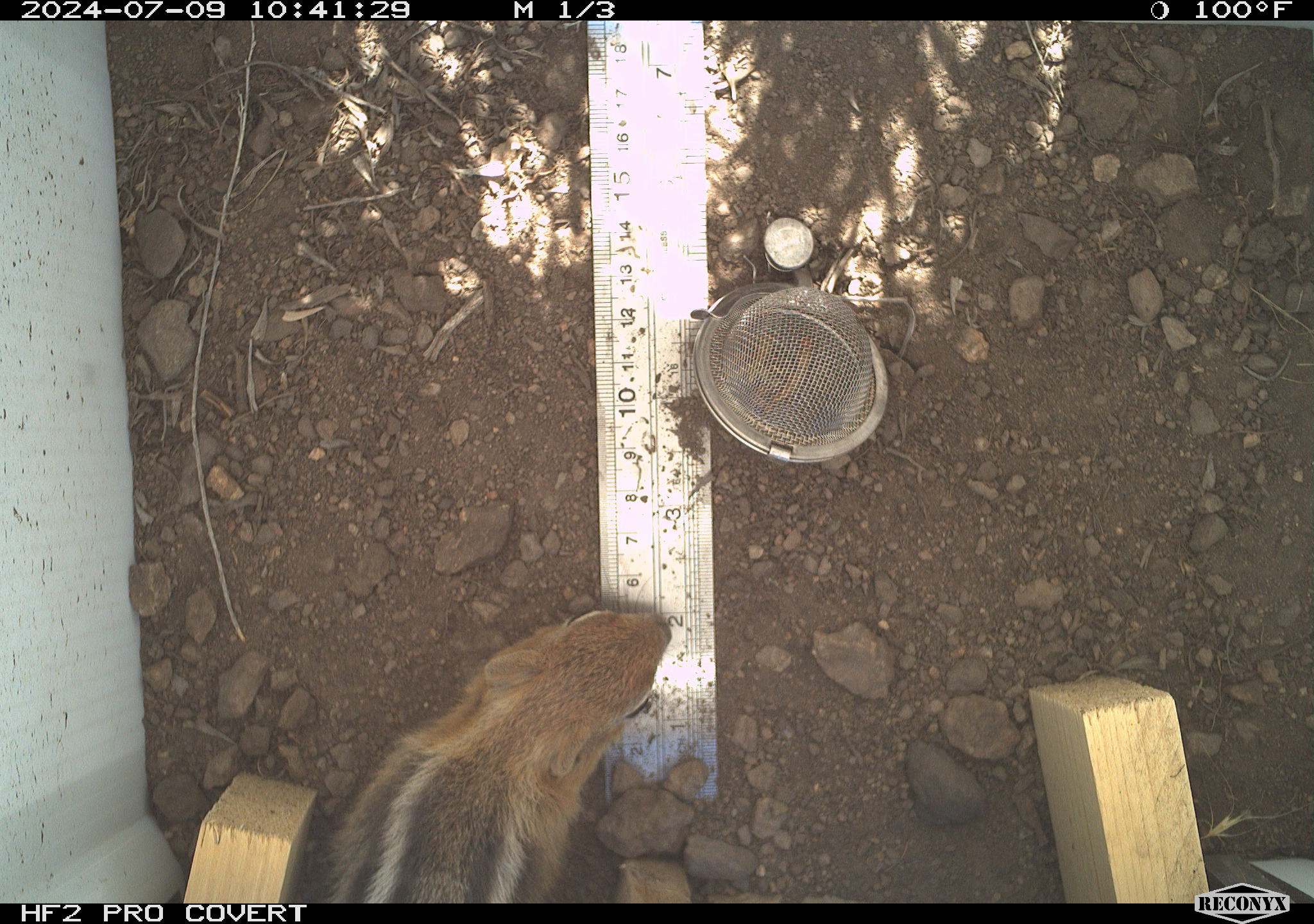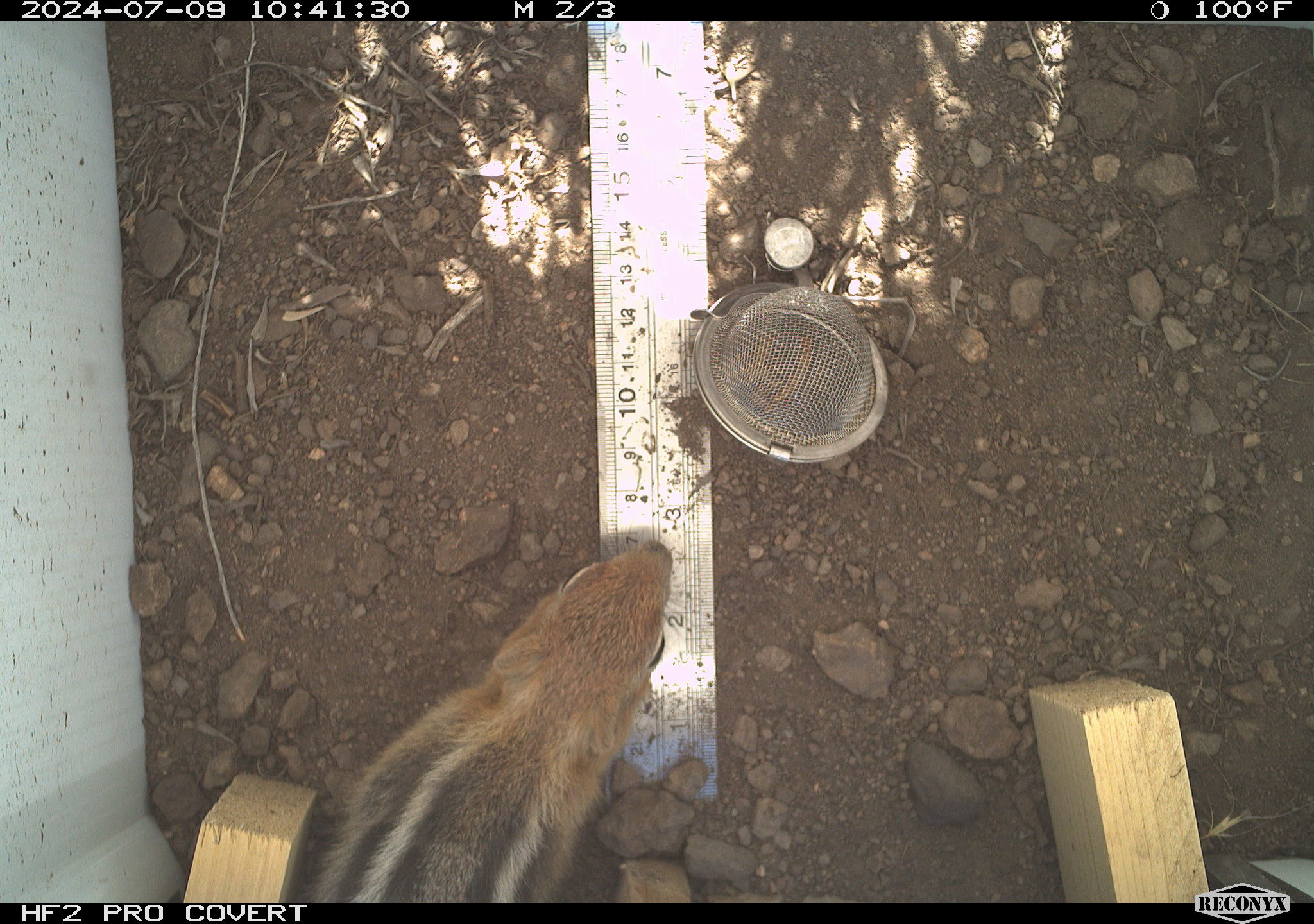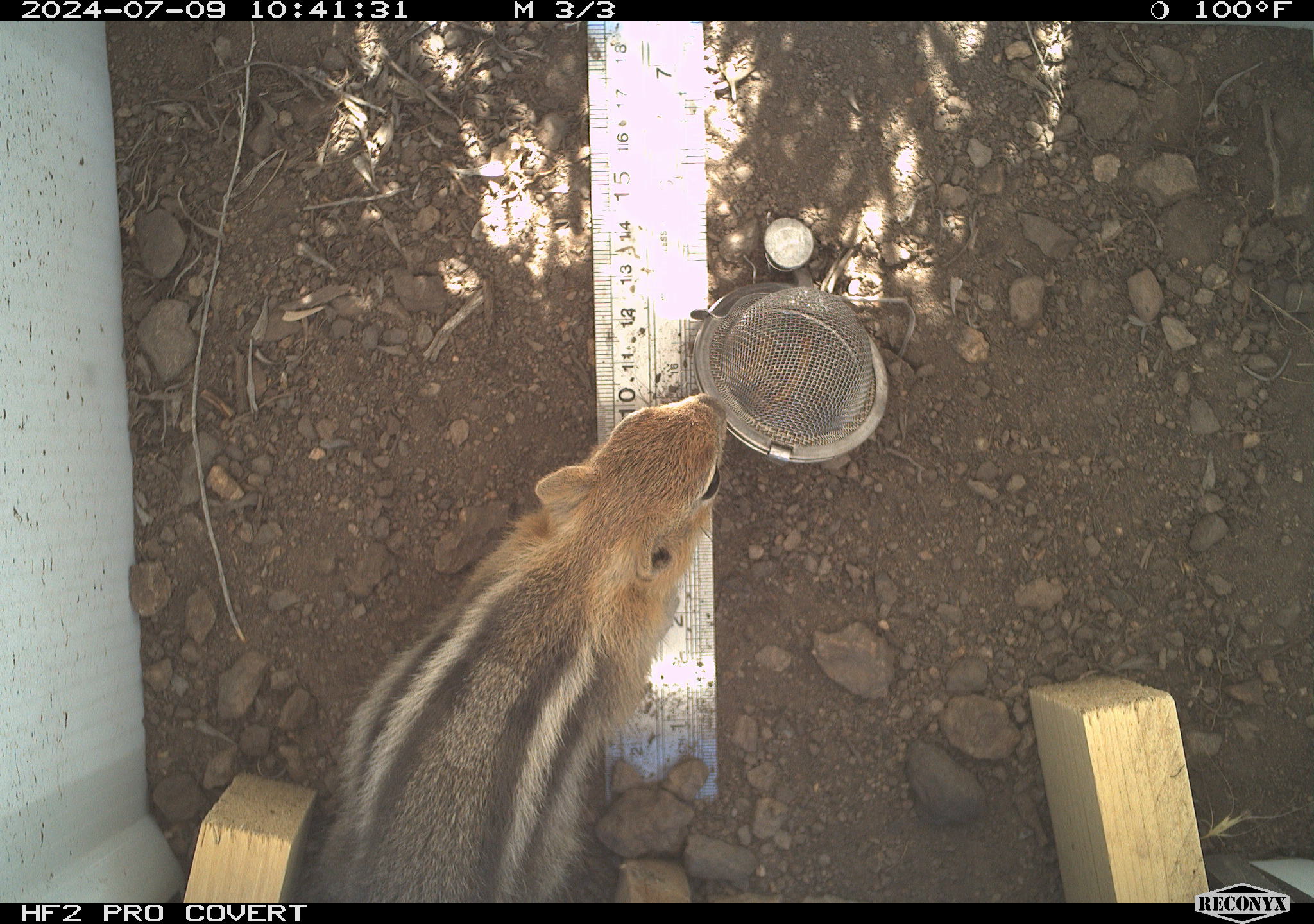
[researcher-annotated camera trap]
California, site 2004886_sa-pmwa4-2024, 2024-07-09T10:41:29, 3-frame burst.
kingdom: Animalia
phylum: Chordata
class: Mammalia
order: Rodentia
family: Sciuridae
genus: Callospermophilus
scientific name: Callospermophilus lateralis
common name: golden mantled ground squirrel